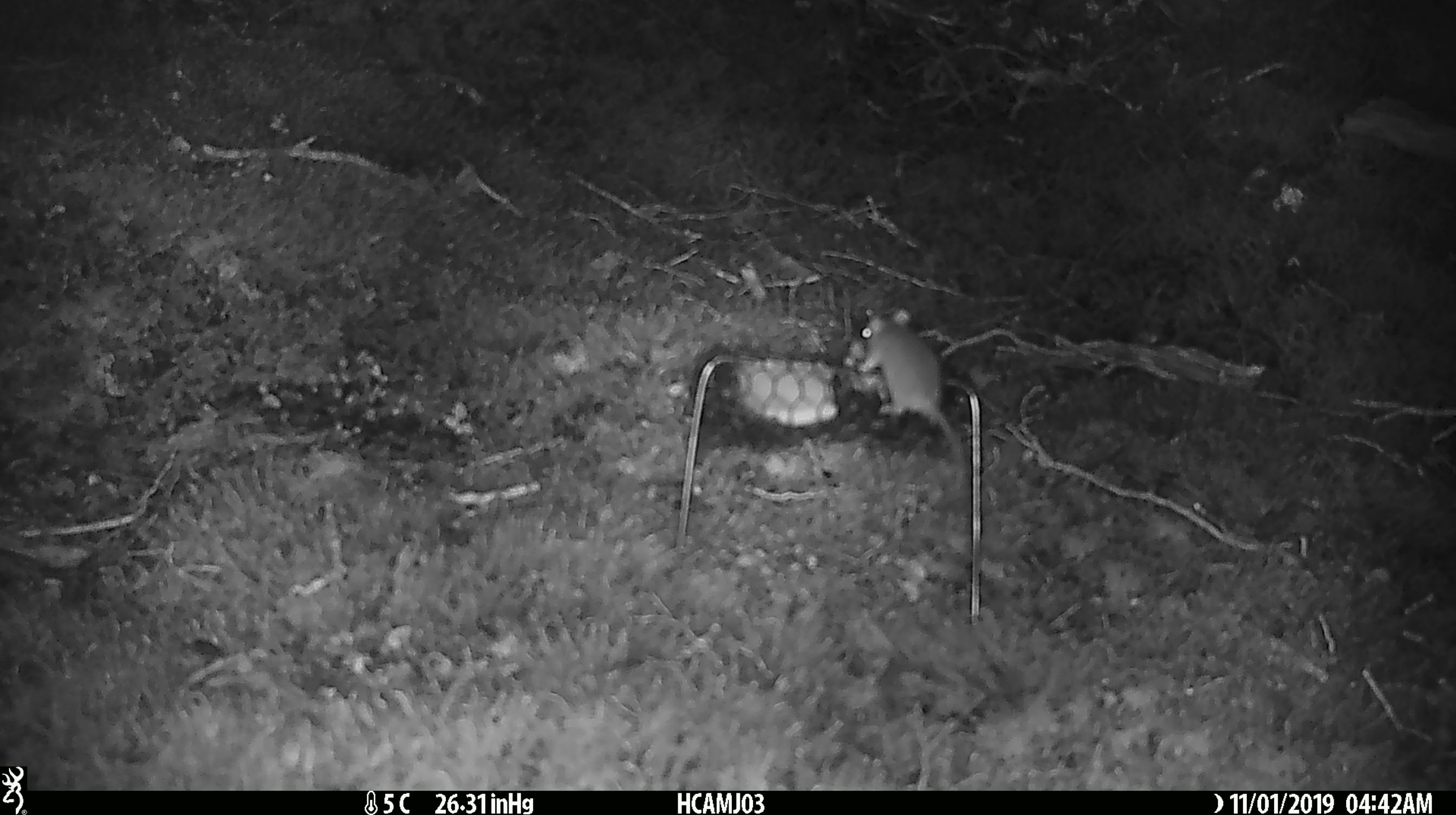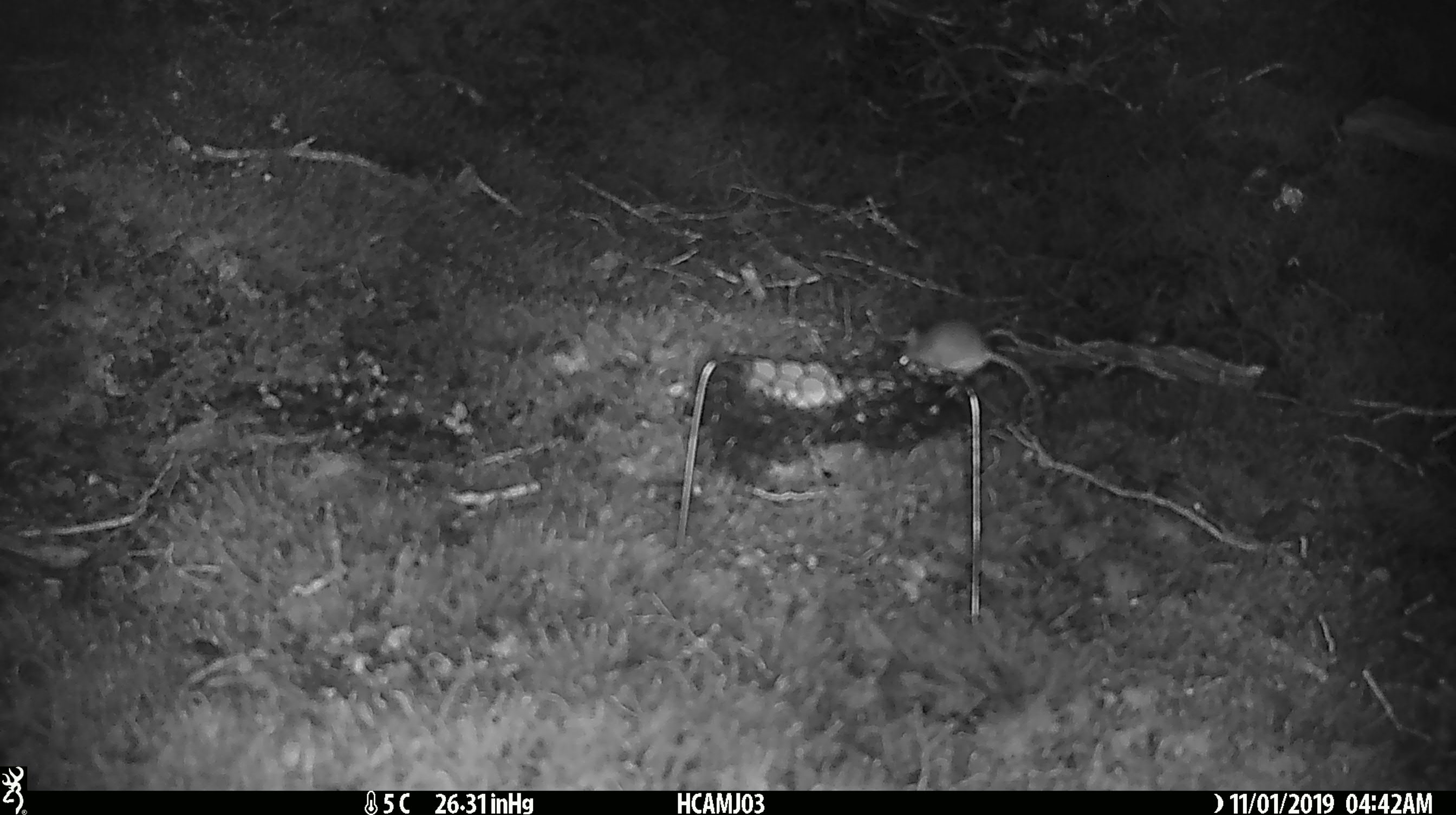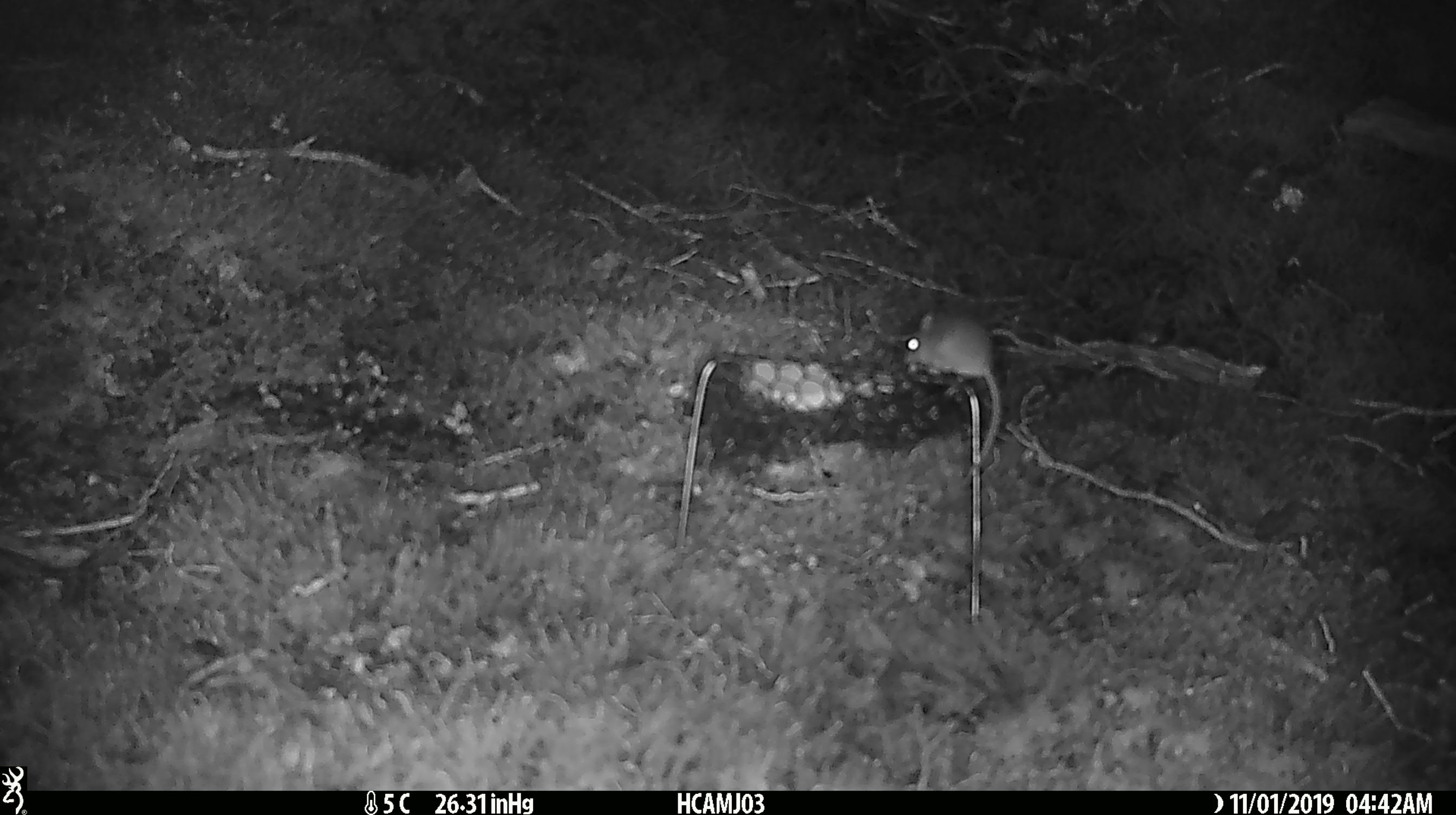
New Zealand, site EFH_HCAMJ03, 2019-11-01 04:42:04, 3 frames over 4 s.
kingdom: Animalia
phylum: Chordata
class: Mammalia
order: Rodentia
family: Muridae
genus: Mus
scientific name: Mus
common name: mouse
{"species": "mouse (Mus)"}